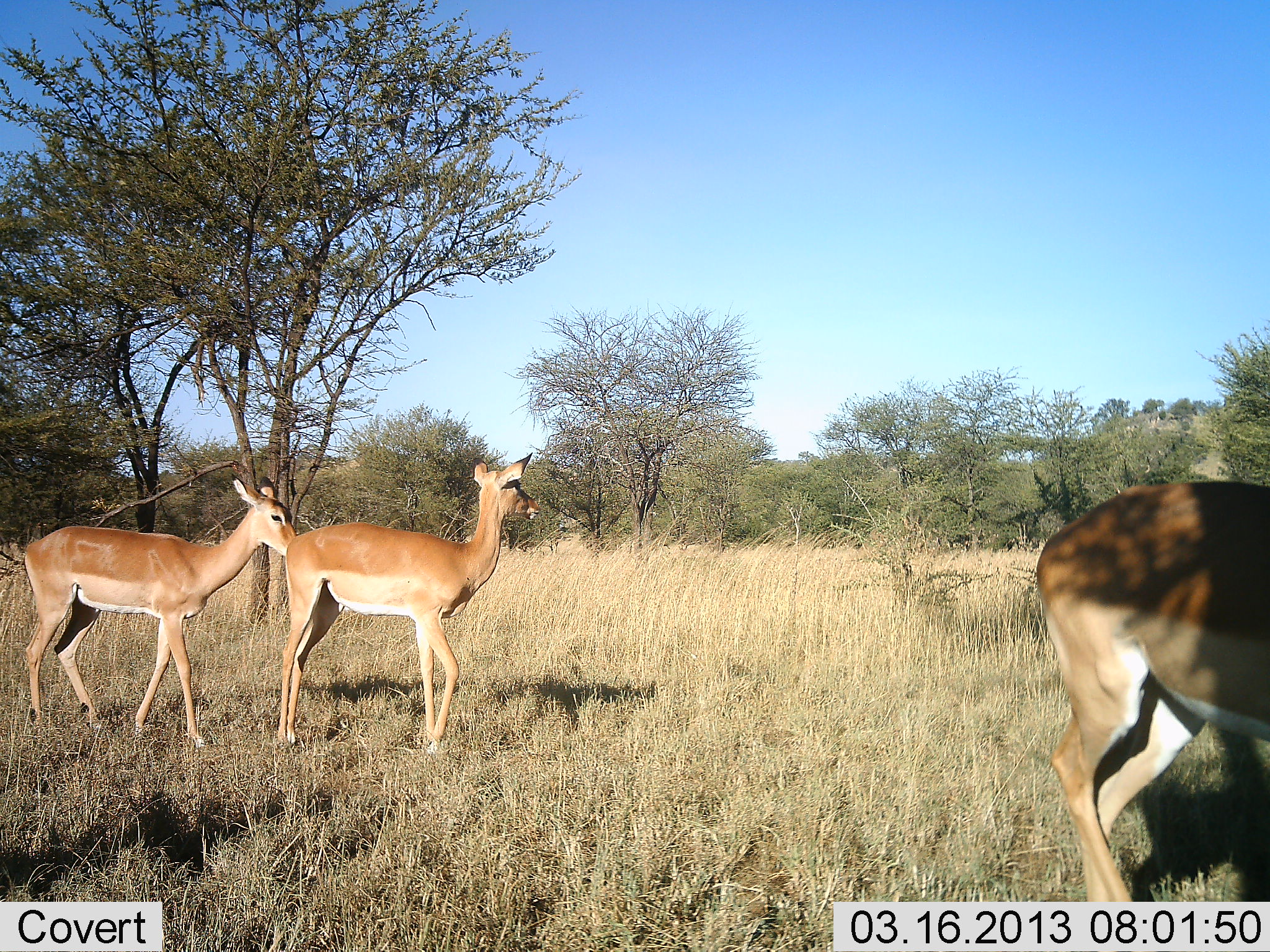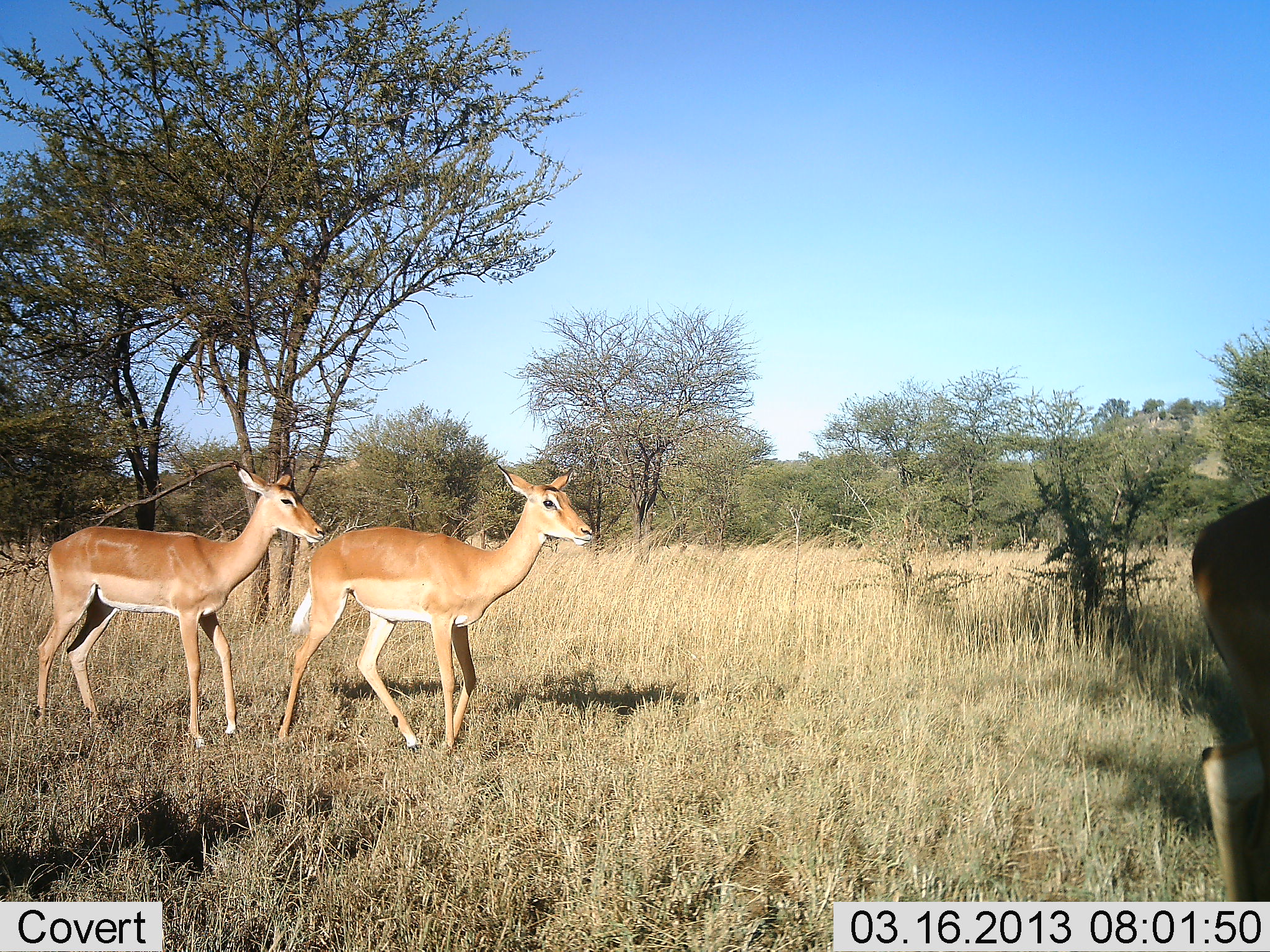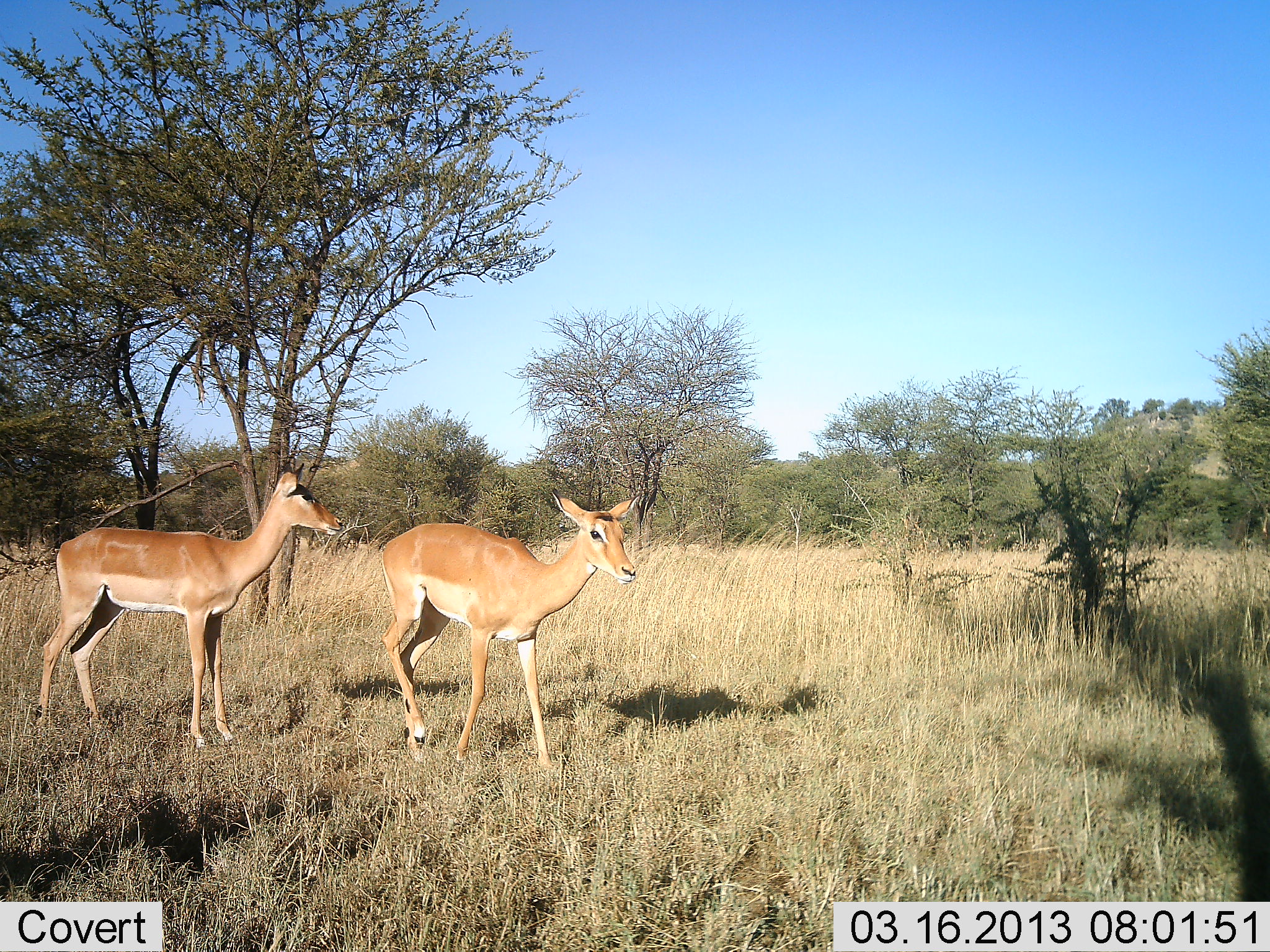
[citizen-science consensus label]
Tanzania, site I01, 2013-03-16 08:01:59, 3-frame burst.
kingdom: Animalia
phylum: Chordata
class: Mammalia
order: Artiodactyla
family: Bovidae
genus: Aepyceros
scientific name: Aepyceros melampus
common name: impala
Impala (Aepyceros melampus), count 3. Behavior (volunteer vote fractions): standing 46%, resting 0%, moving 77%, interacting 0%. Young present (vote fraction): 0%. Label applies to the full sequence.